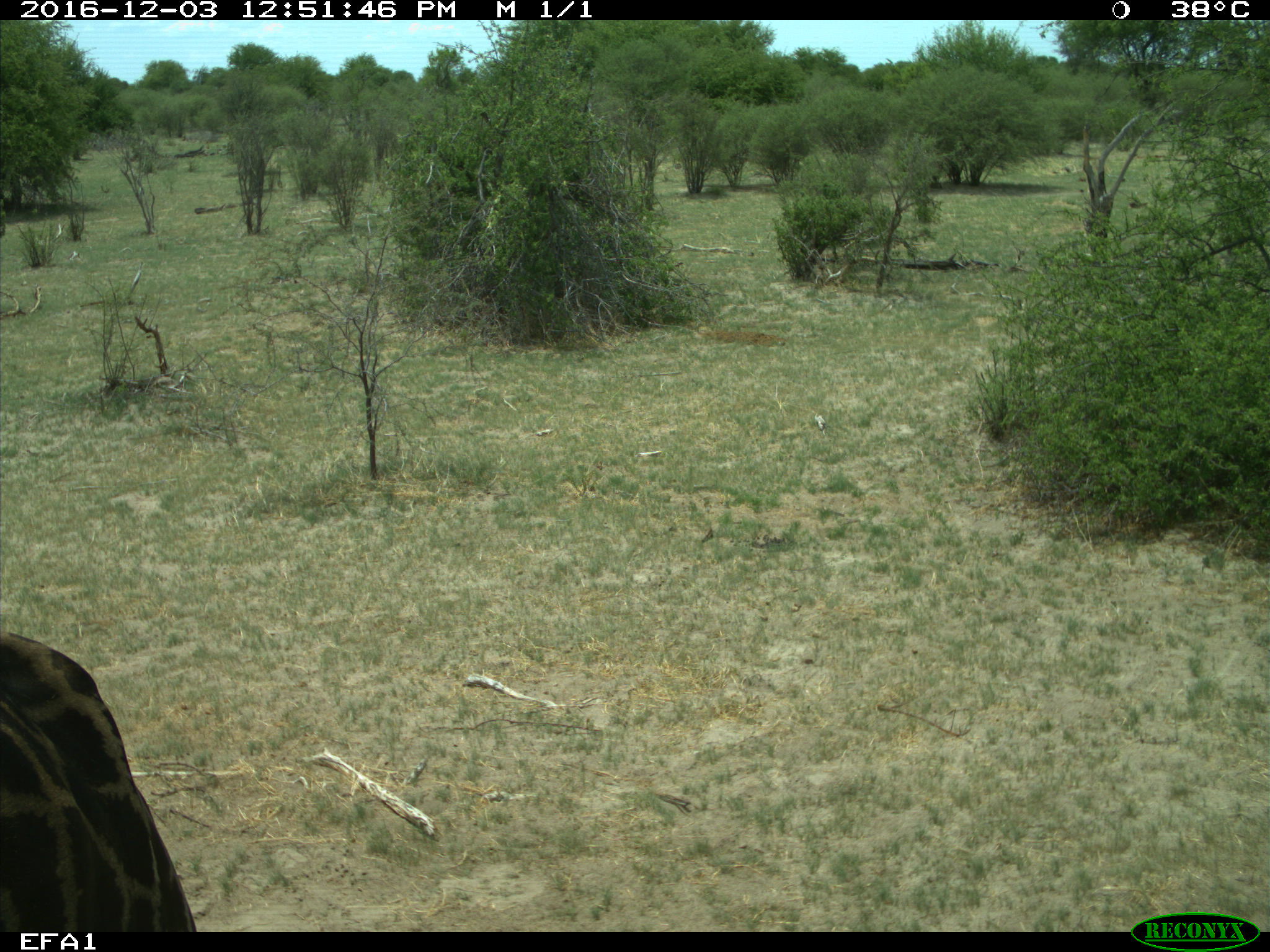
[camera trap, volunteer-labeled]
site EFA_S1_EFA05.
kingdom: Animalia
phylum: Chordata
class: Mammalia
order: Artiodactyla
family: Giraffidae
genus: Giraffa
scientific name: Giraffa camelopardalis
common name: giraffe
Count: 1.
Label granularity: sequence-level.